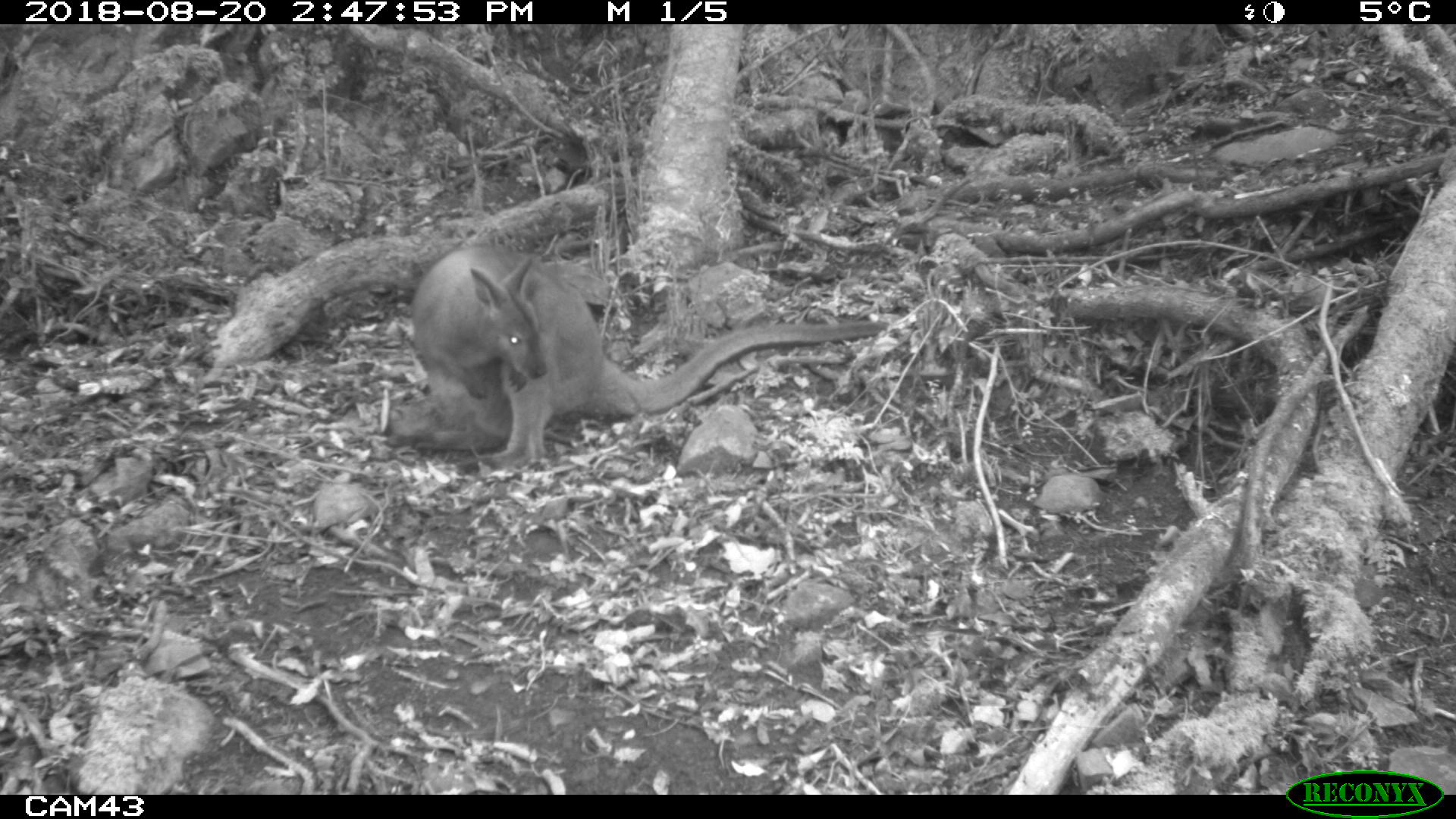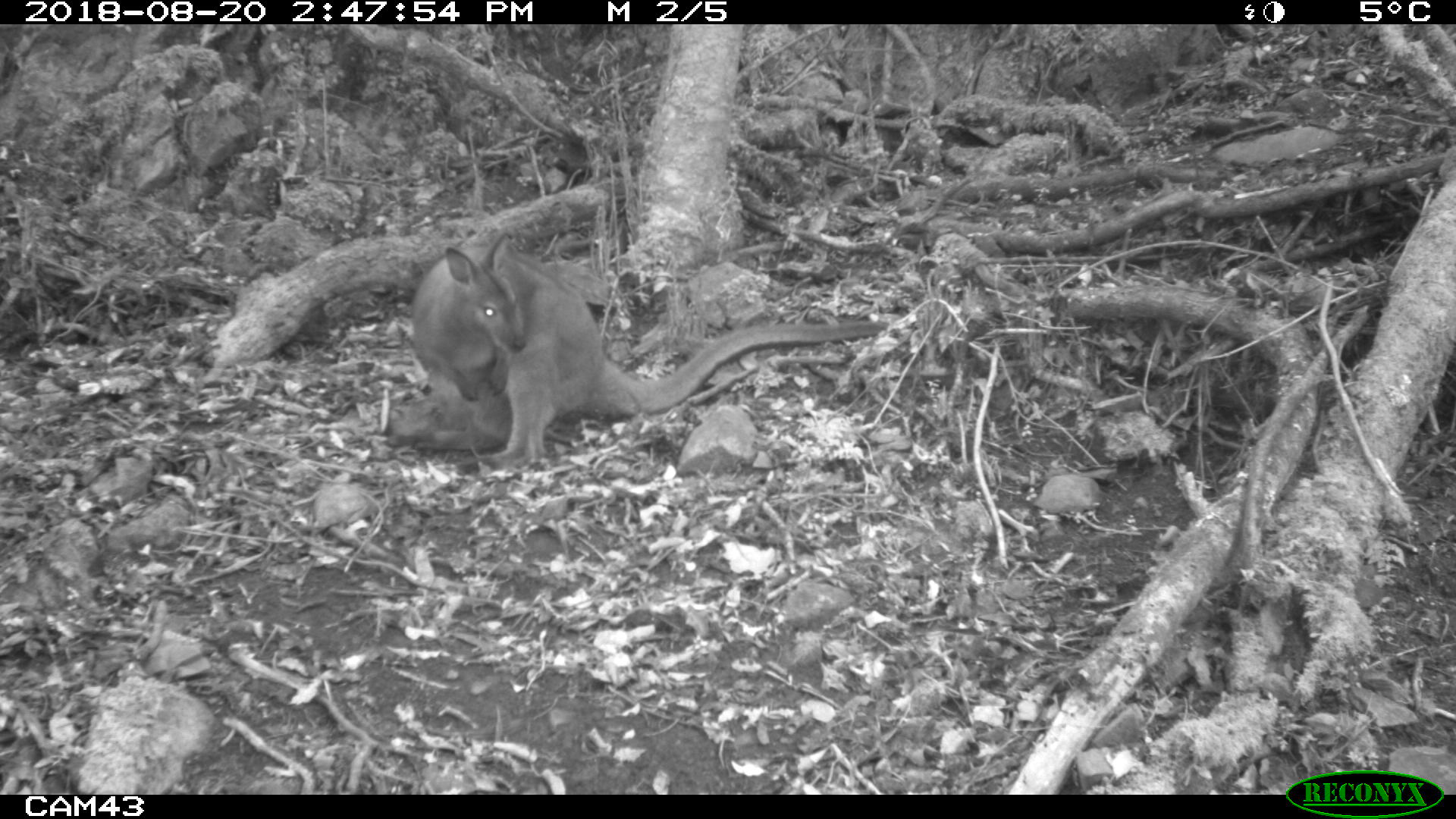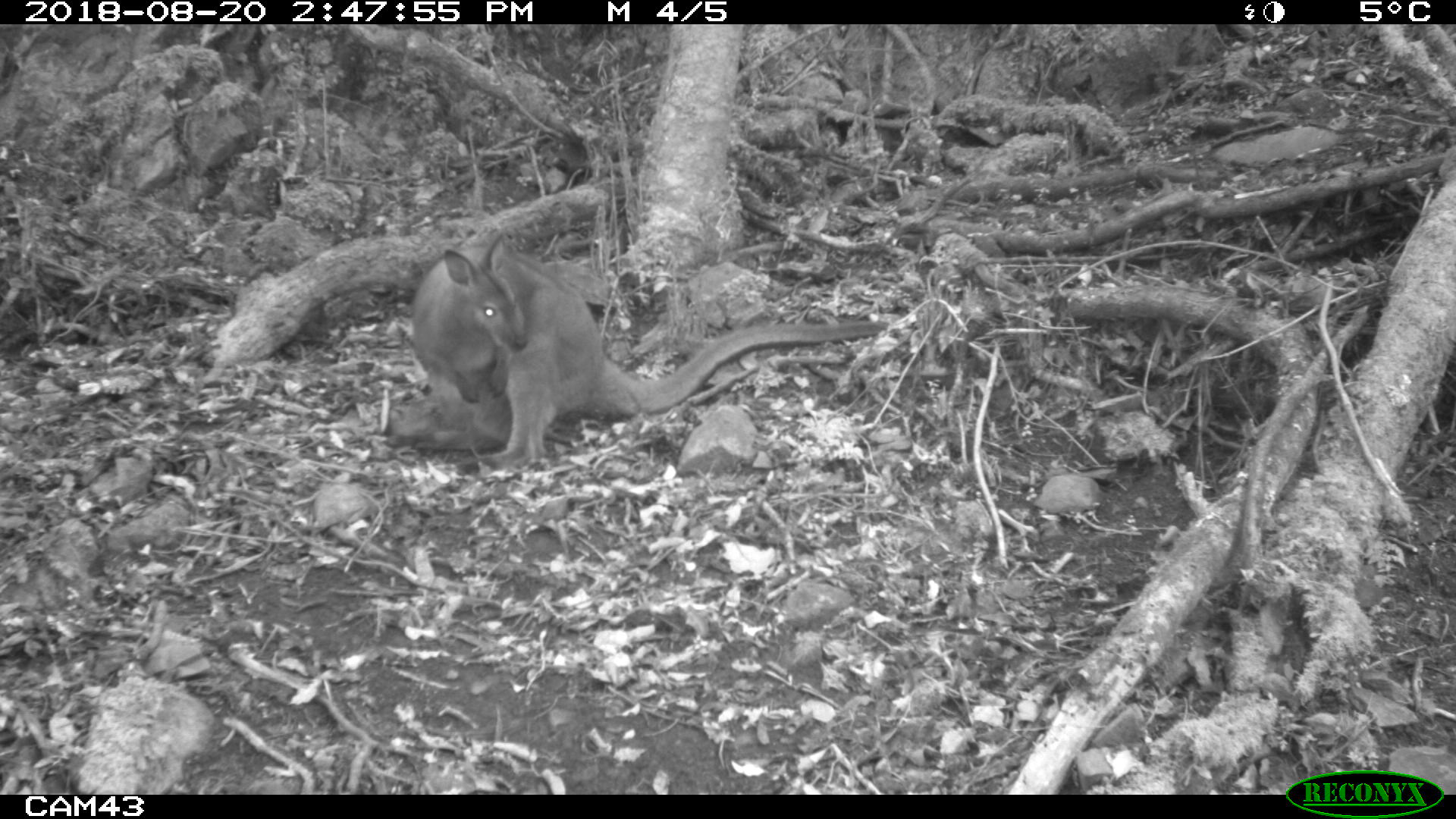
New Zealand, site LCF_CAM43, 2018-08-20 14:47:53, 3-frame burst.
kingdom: Animalia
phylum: Chordata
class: Mammalia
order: Diprotodontia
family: Macropodidae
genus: Notamacropus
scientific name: Notamacropus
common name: wallaby